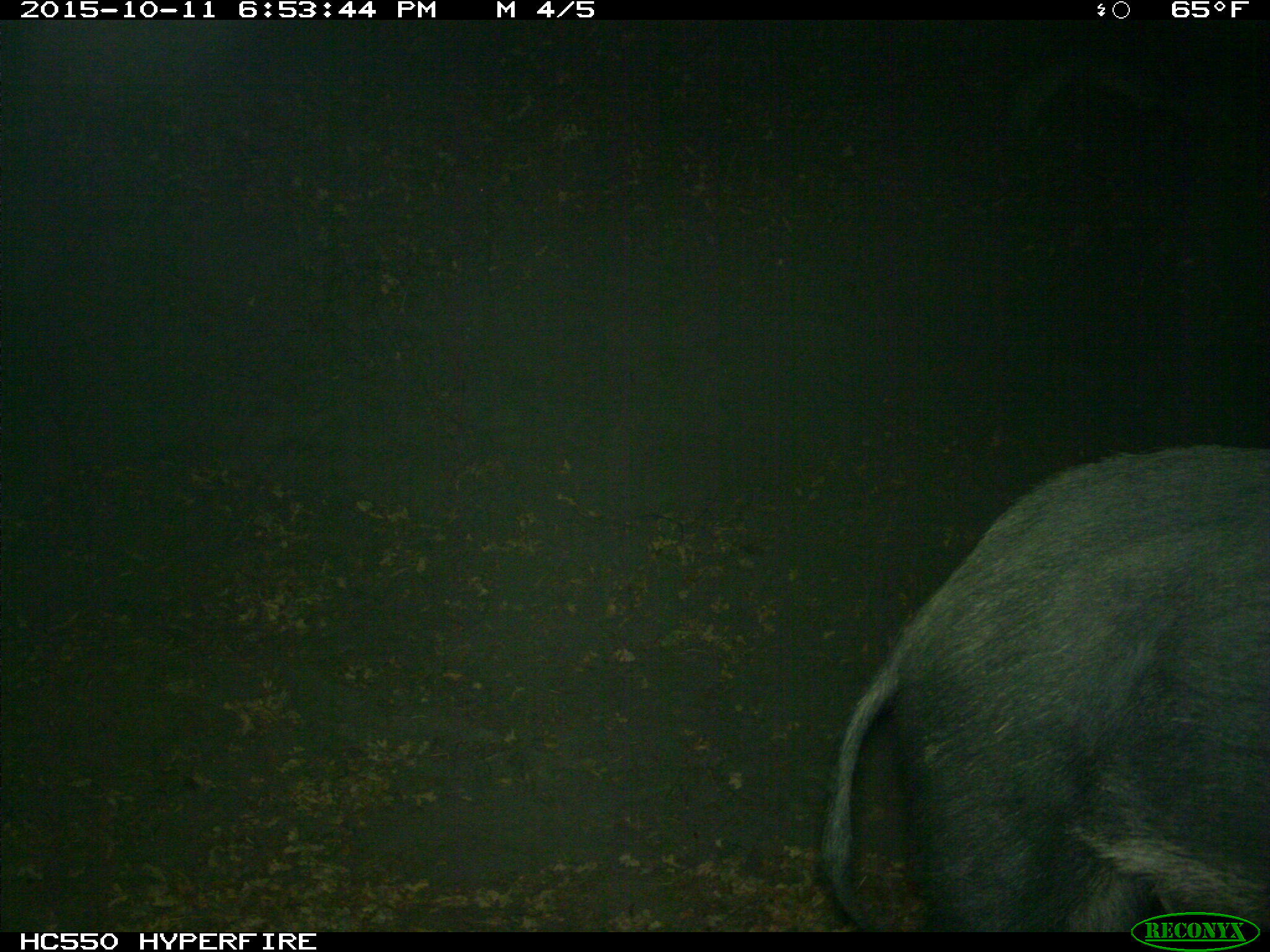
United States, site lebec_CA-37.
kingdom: Animalia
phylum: Chordata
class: Mammalia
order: Artiodactyla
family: Suidae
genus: Sus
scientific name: Sus scrofa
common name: wild boar